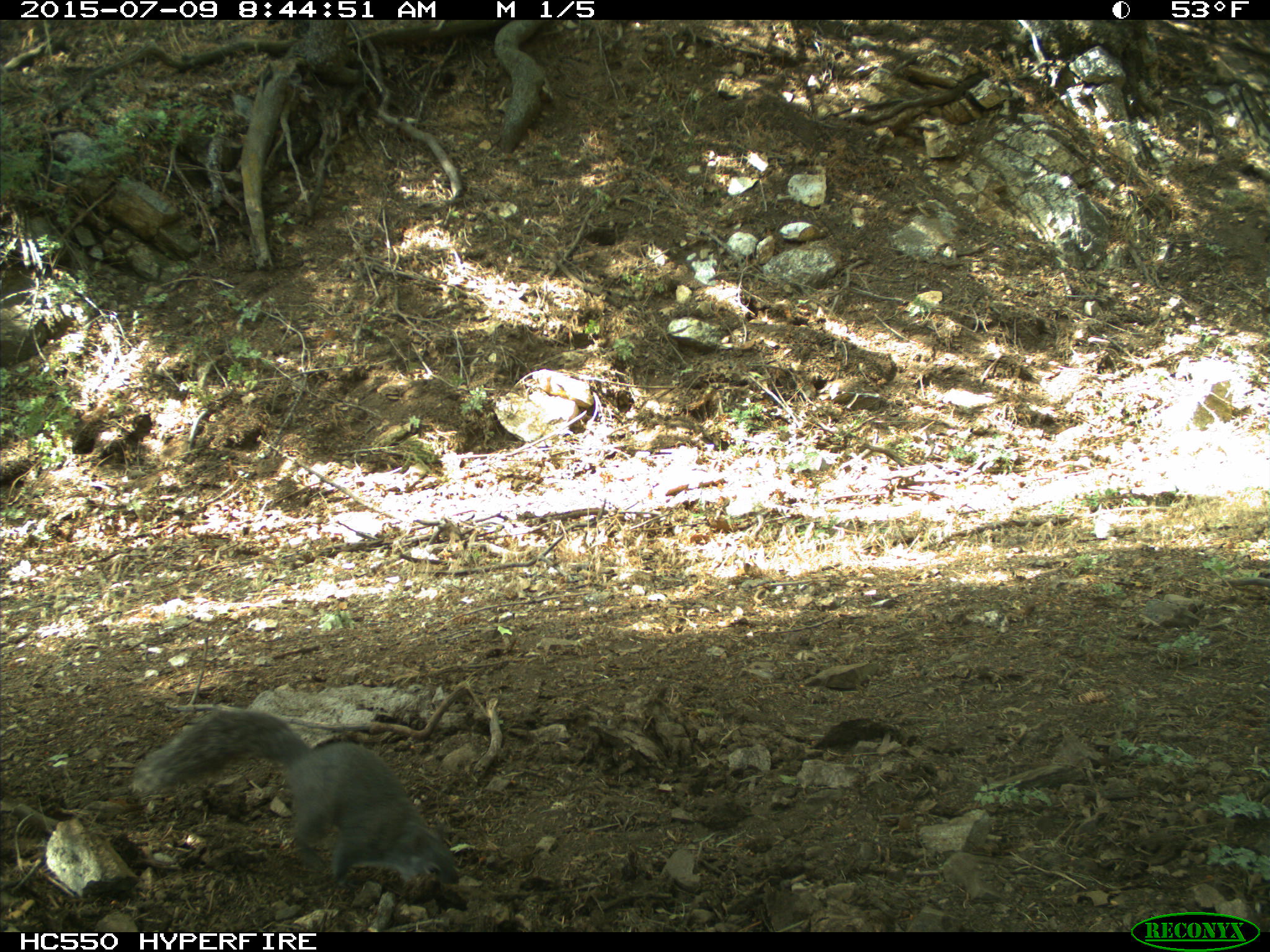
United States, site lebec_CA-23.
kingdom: Animalia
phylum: Chordata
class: Mammalia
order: Rodentia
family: Sciuridae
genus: Sciurus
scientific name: Sciurus carolinensis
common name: eastern gray squirrel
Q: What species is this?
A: Sciurus carolinensis (eastern gray squirrel).